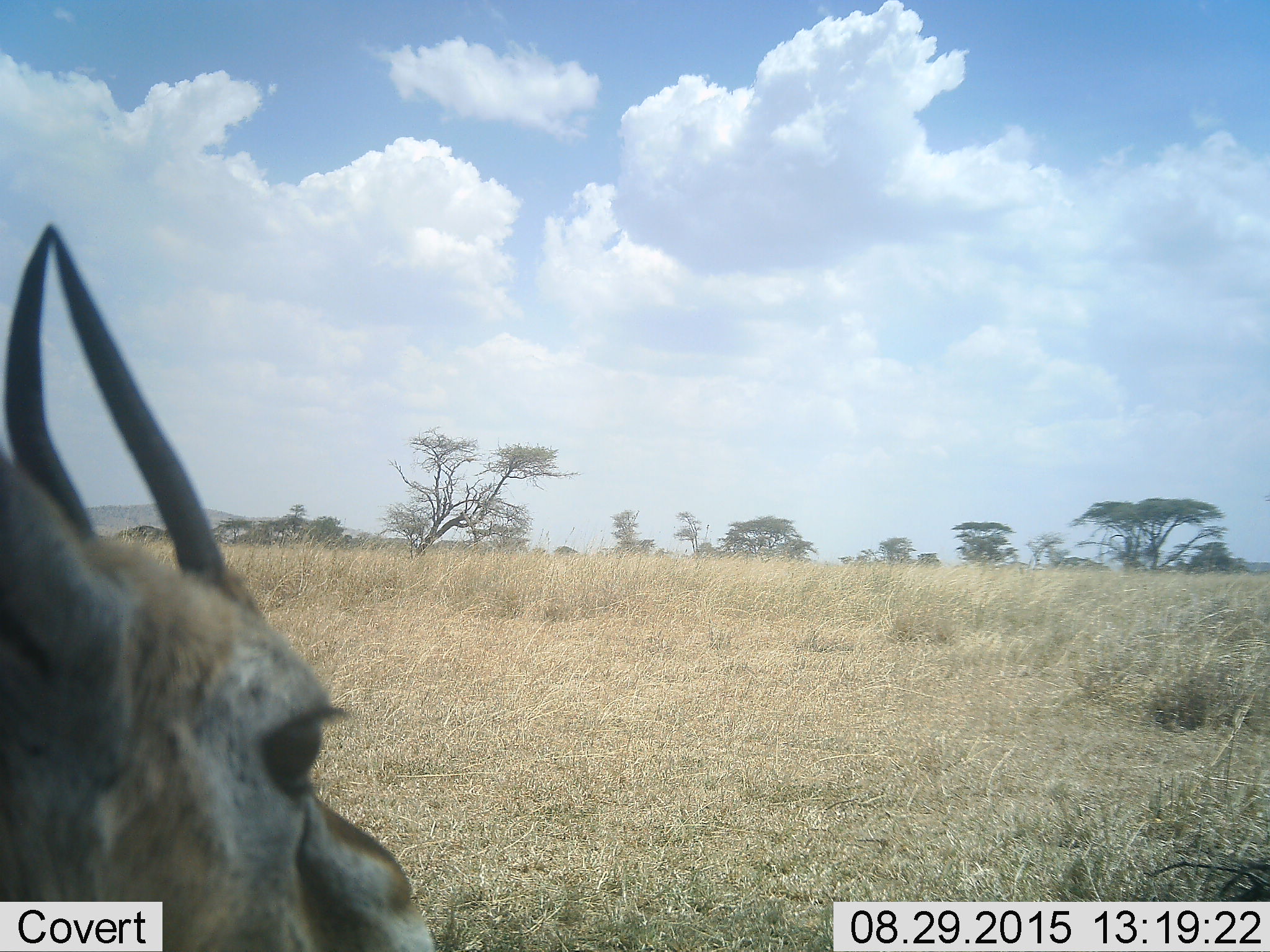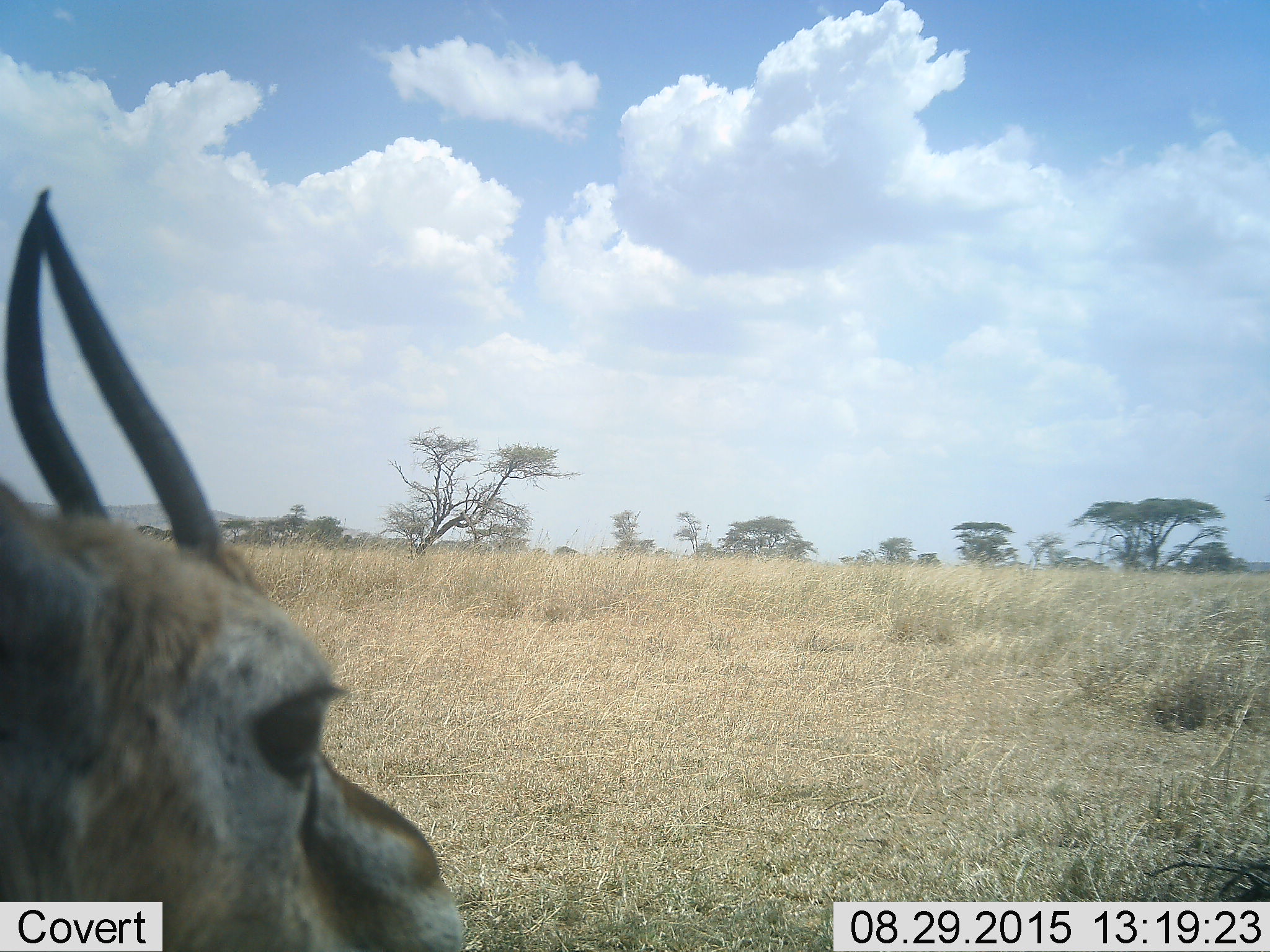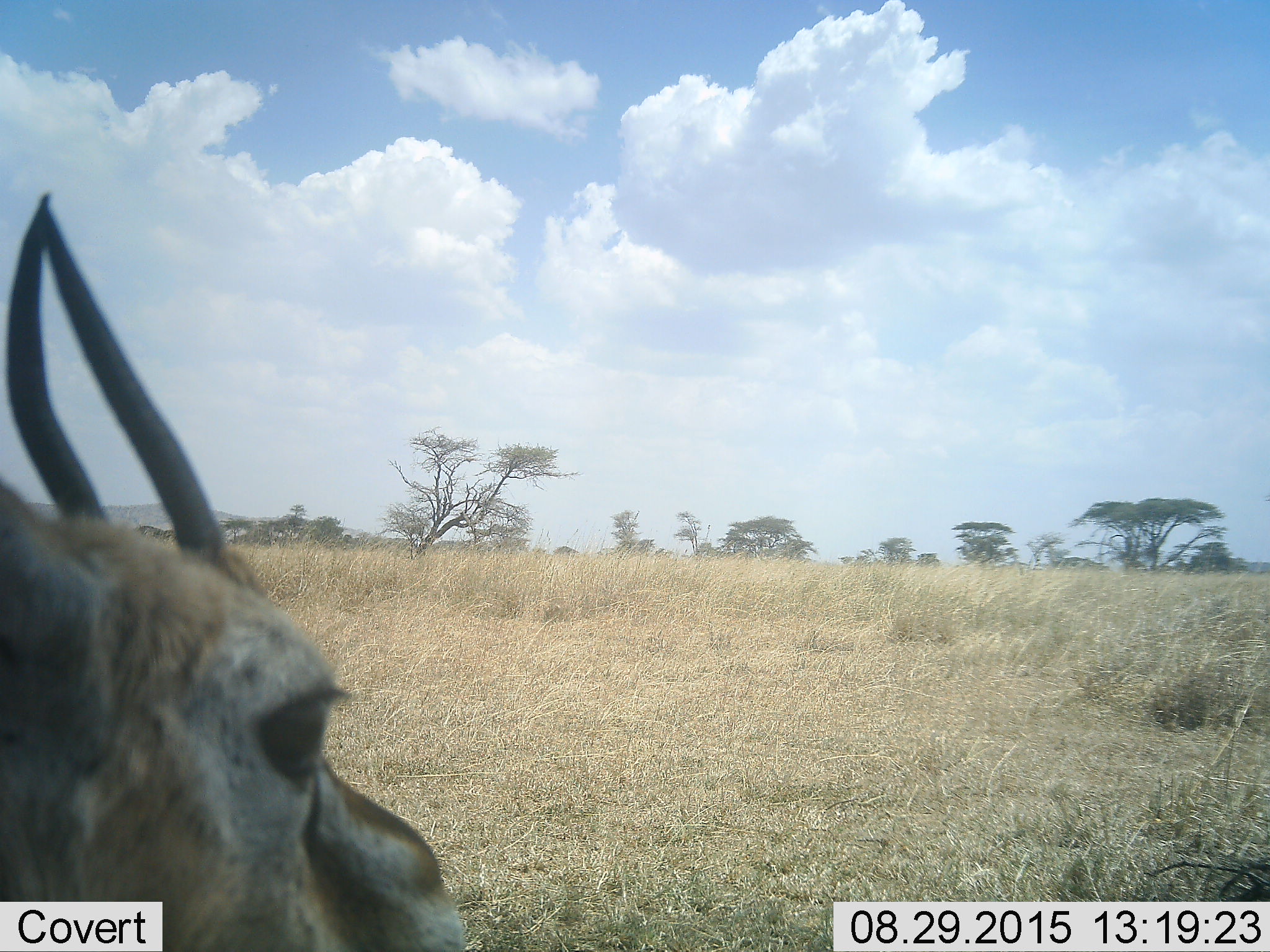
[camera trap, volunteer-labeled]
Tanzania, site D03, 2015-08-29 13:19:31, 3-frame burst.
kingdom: Animalia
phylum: Chordata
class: Mammalia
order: Artiodactyla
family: Bovidae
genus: Eudorcas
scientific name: Eudorcas thomsonii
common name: thomson's gazelle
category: gazellethomsons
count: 1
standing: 87%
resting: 0%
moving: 13%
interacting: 7%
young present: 0%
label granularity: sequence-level